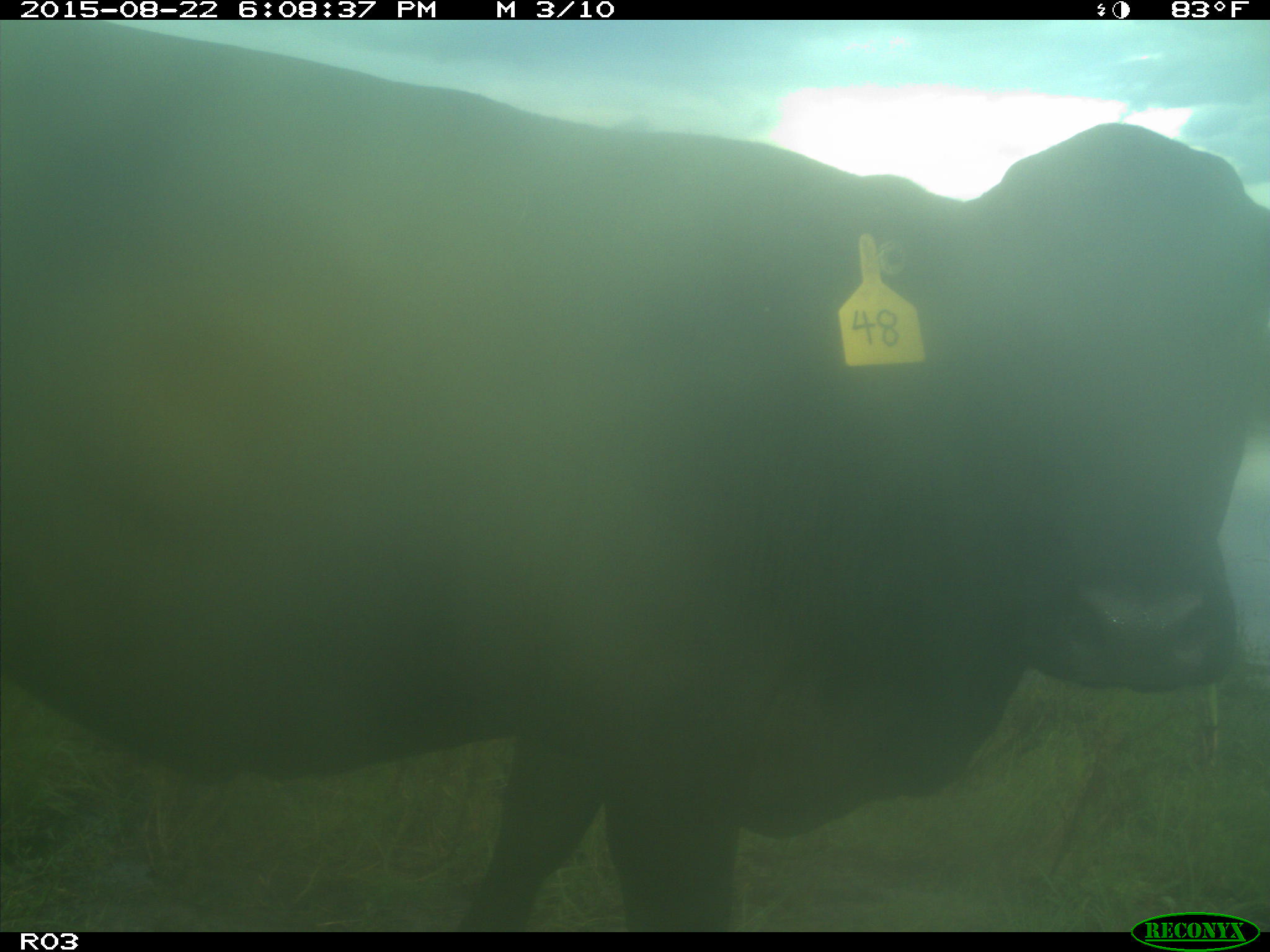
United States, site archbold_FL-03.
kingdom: Animalia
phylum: Chordata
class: Mammalia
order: Artiodactyla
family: Bovidae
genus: Bos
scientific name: Bos taurus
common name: domestic cow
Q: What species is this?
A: Bos taurus (domestic cow).